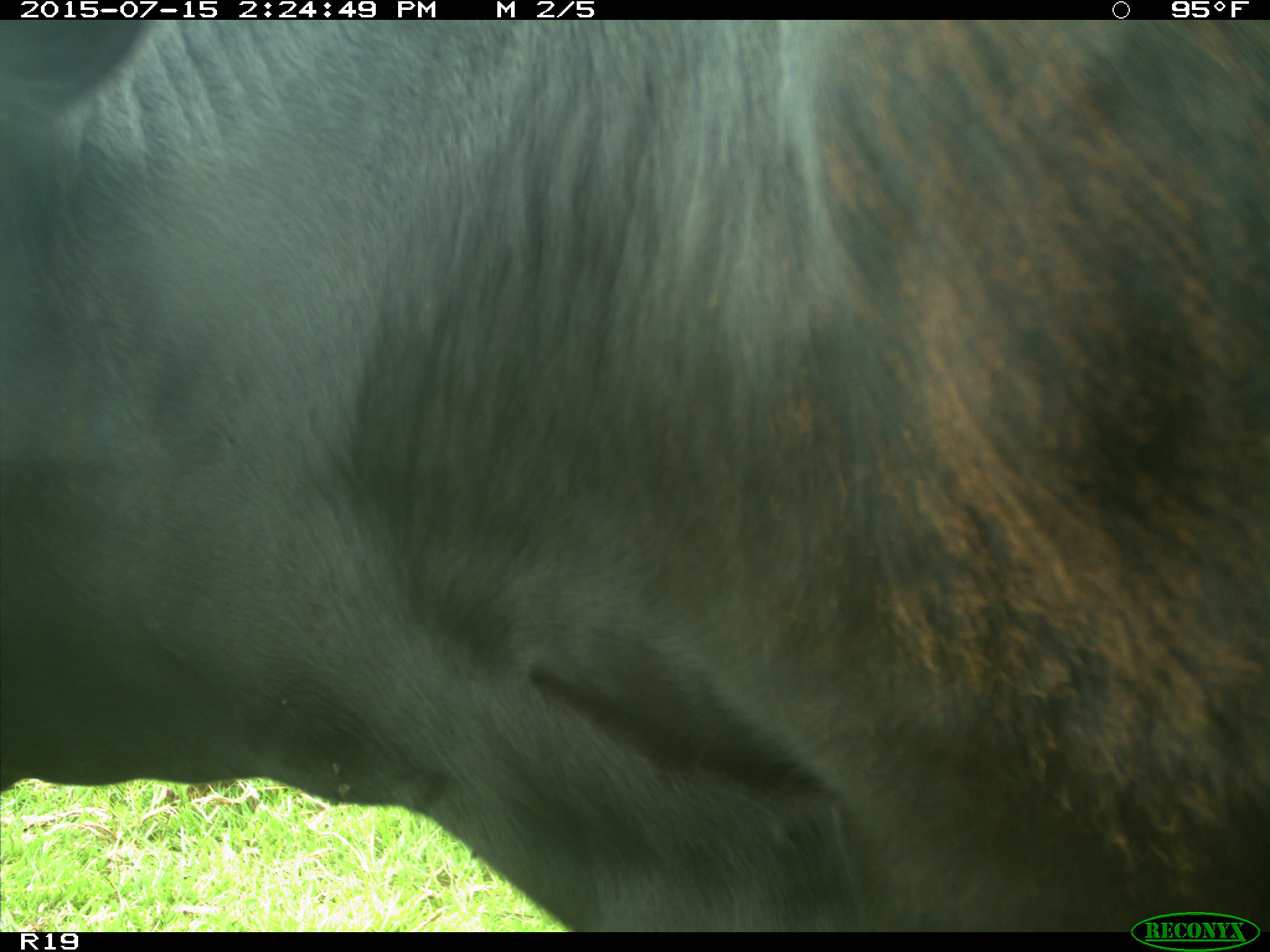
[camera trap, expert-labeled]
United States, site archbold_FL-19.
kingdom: Animalia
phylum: Chordata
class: Mammalia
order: Artiodactyla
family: Bovidae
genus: Bos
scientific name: Bos taurus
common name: domestic cow